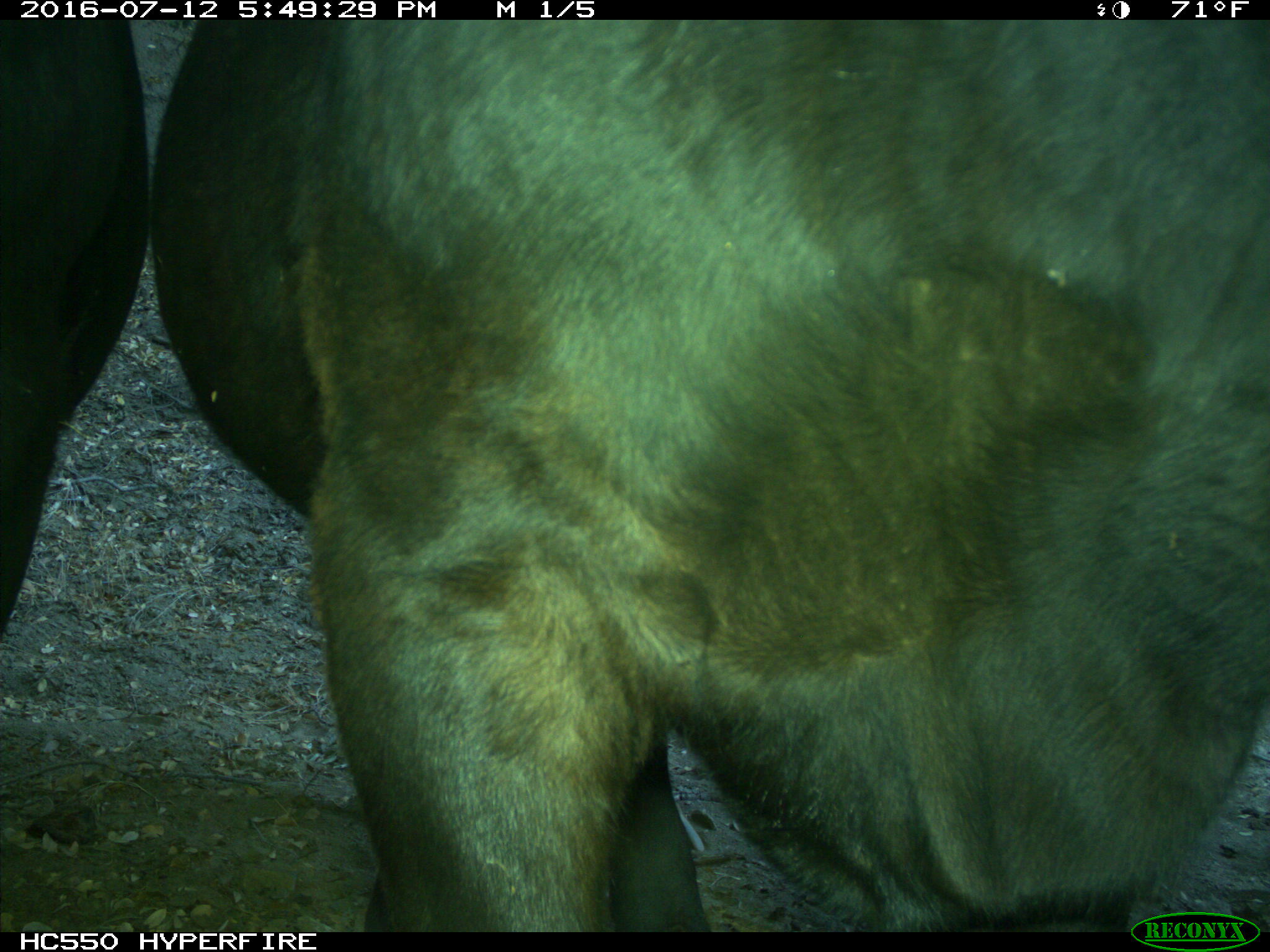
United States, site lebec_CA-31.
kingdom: Animalia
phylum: Chordata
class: Mammalia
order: Artiodactyla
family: Bovidae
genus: Bos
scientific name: Bos taurus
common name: domestic cow